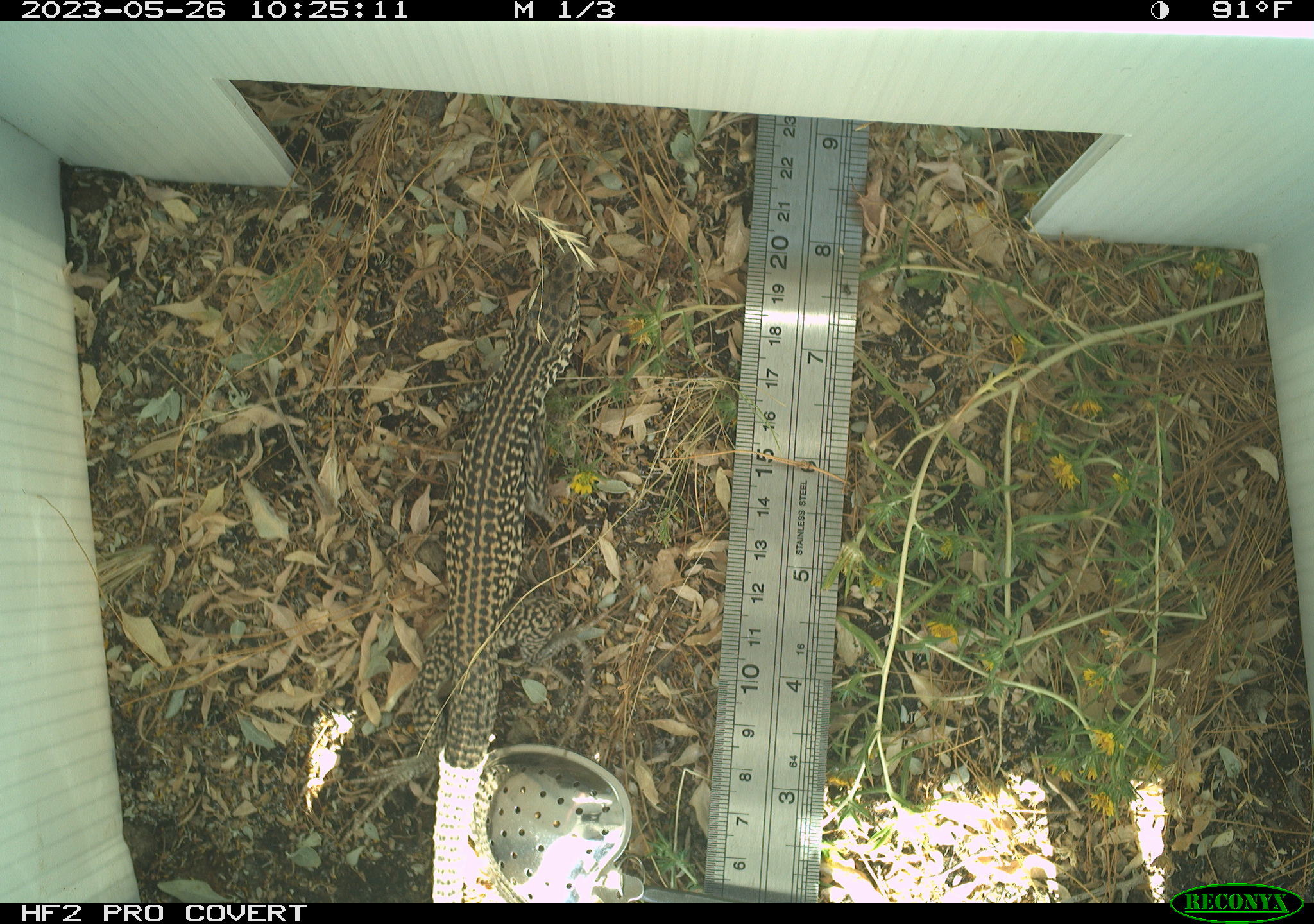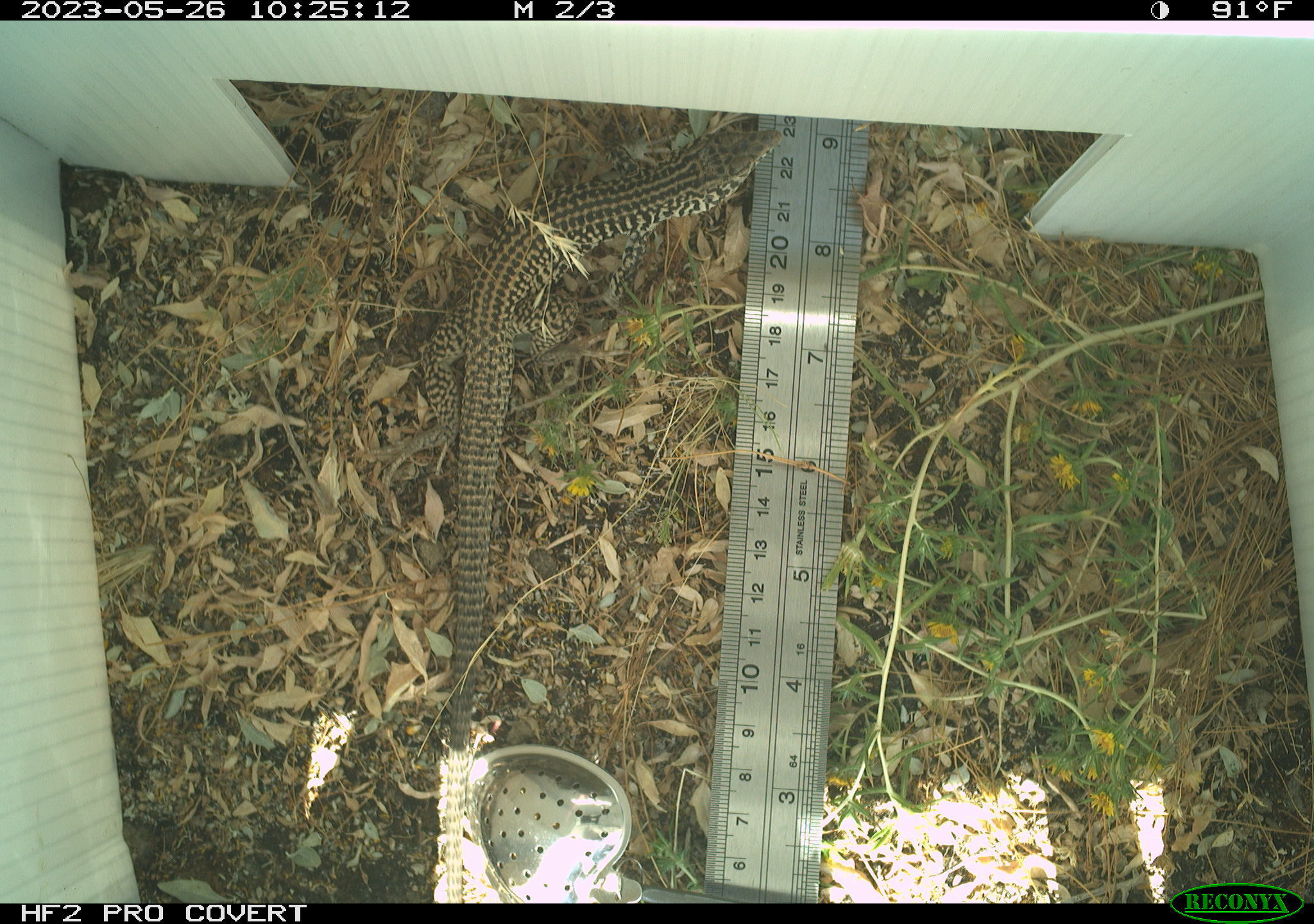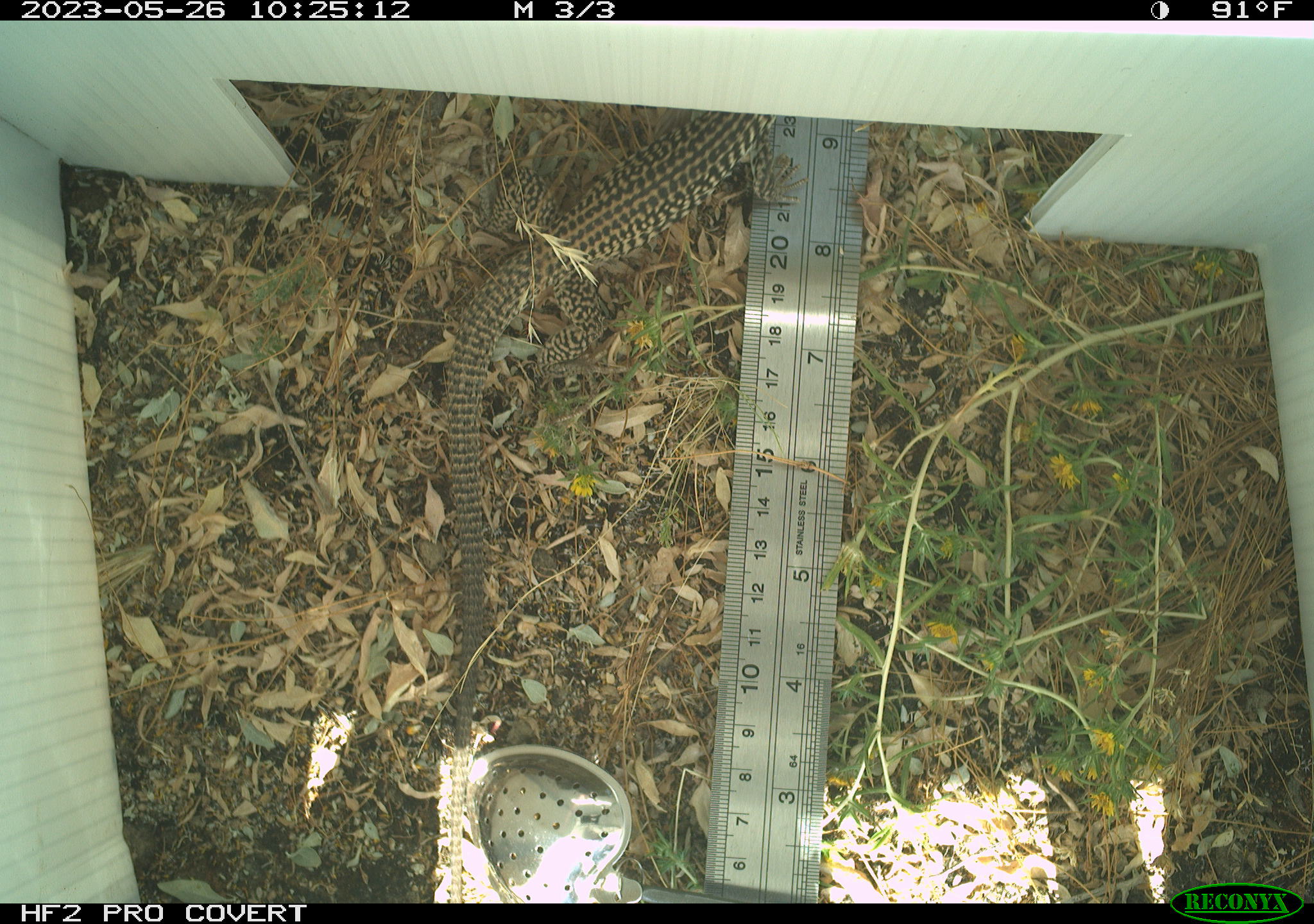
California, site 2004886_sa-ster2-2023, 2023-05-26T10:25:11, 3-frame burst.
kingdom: Animalia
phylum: Chordata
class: Reptilia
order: Squamata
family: Teiidae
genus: Aspidoscelis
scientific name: Aspidoscelis tigris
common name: western whiptail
Western whiptail (Aspidoscelis tigris).